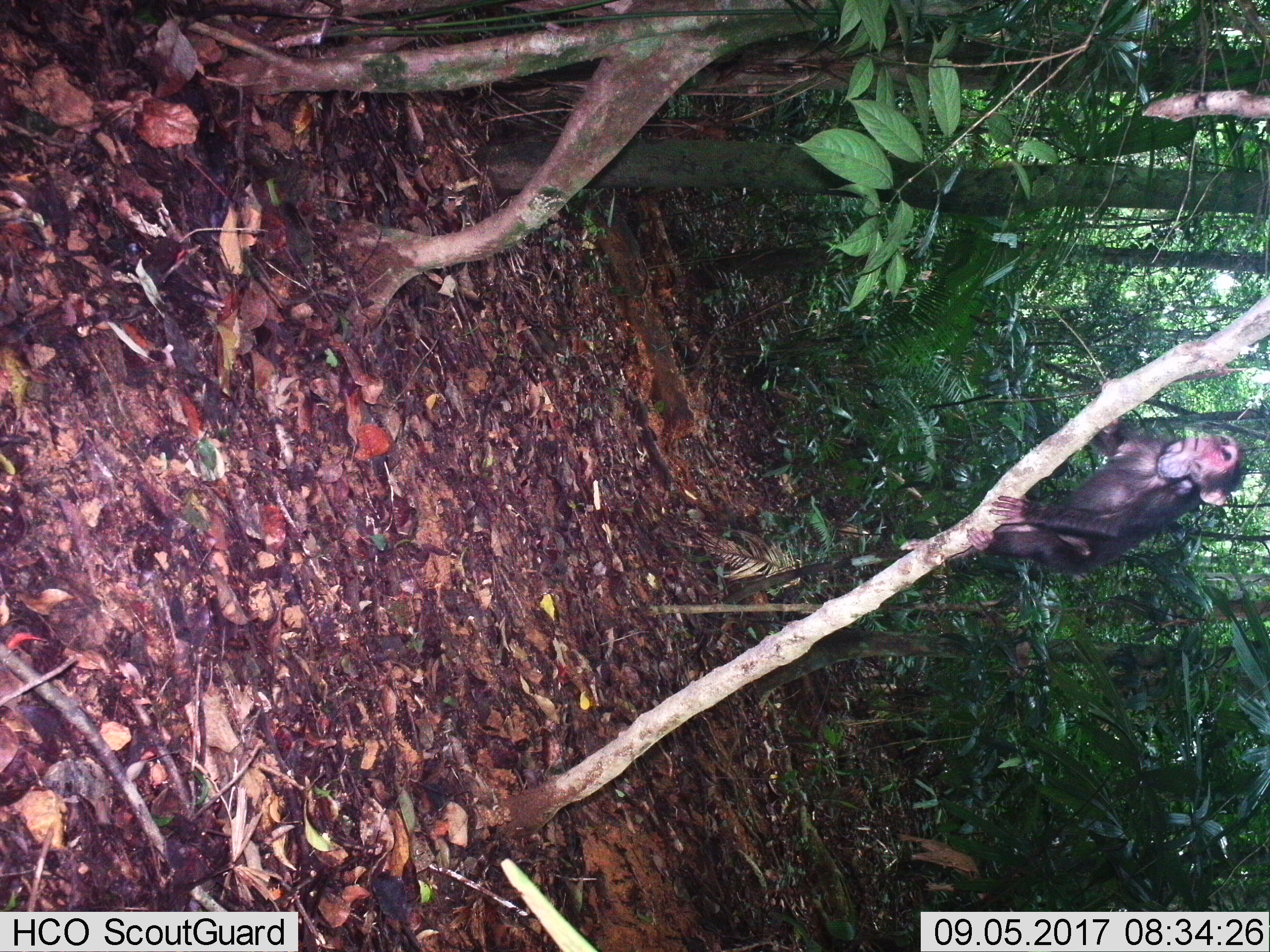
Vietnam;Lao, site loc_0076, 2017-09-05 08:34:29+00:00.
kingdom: Animalia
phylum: Chordata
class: Mammalia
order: Primates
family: Cercopithecidae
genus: Macaca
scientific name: Macaca arctoides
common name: stump-tailed macaque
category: stump tailed macaque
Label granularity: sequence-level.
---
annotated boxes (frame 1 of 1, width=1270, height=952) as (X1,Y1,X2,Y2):
stump tailed macaque: (899,417,1243,572)